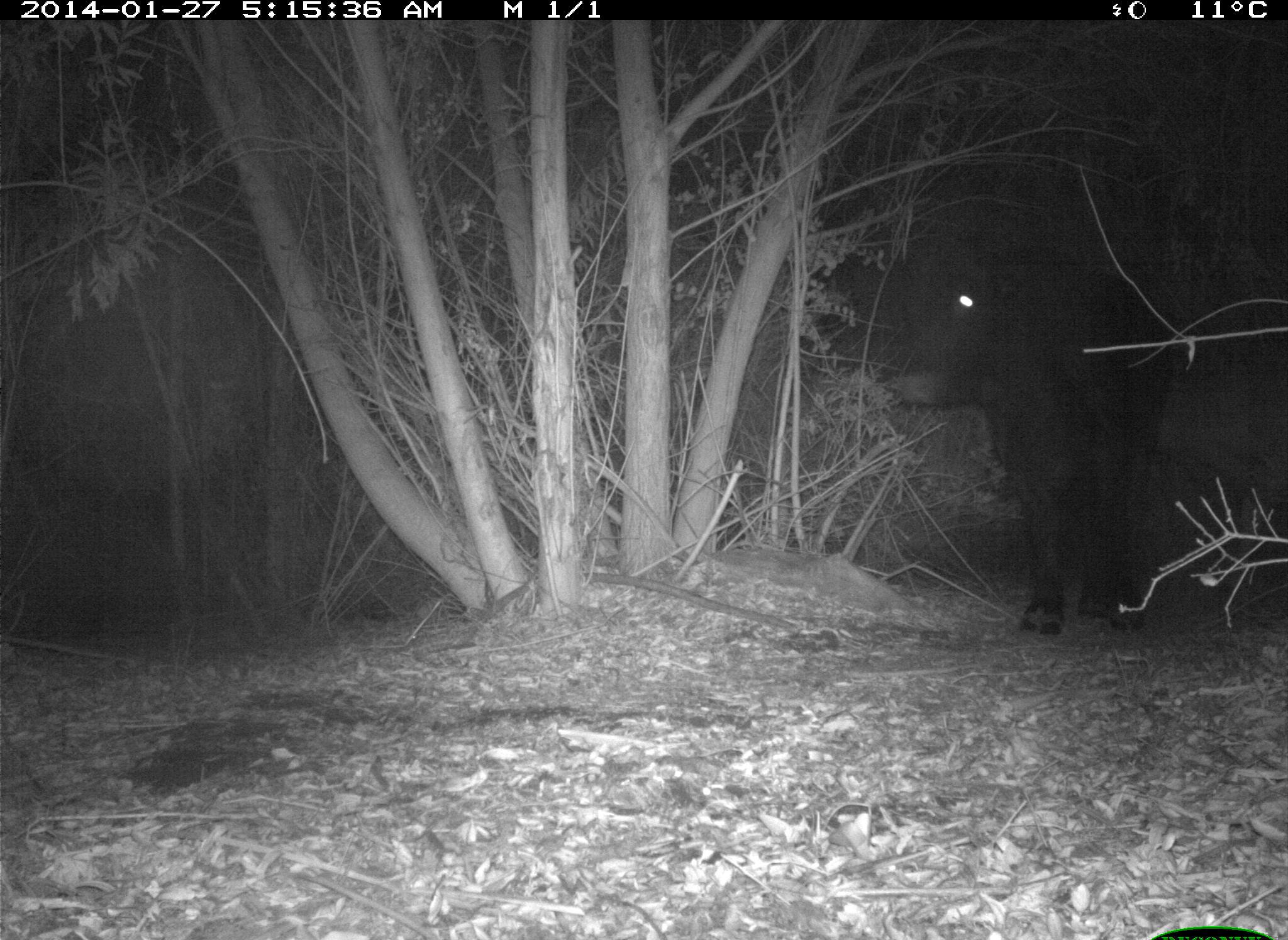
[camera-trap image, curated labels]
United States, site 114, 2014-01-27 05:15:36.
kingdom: Animalia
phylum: Chordata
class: Mammalia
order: Artiodactyla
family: Bovidae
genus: Bos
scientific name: Bos taurus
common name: cow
Cow (Bos taurus).